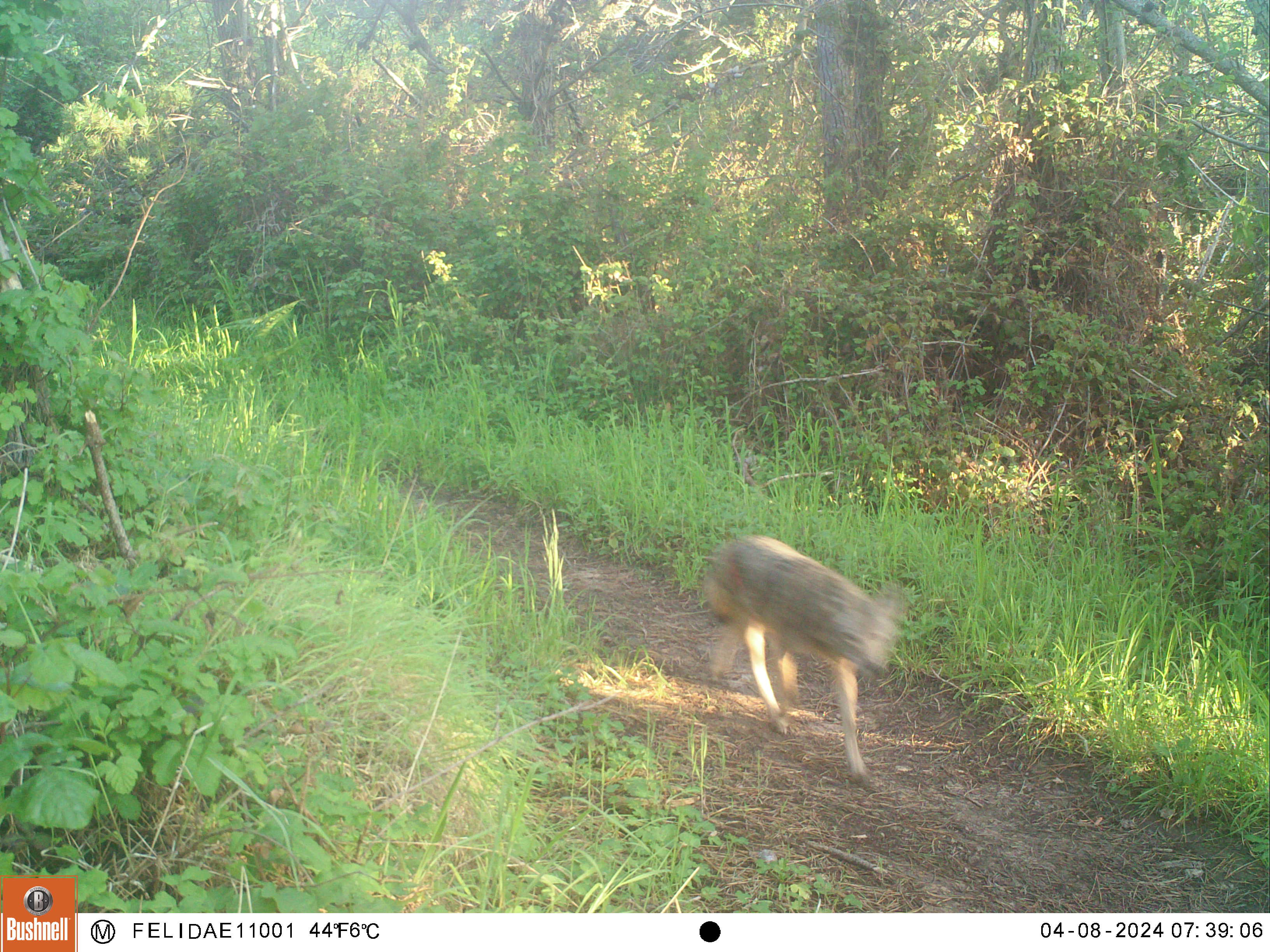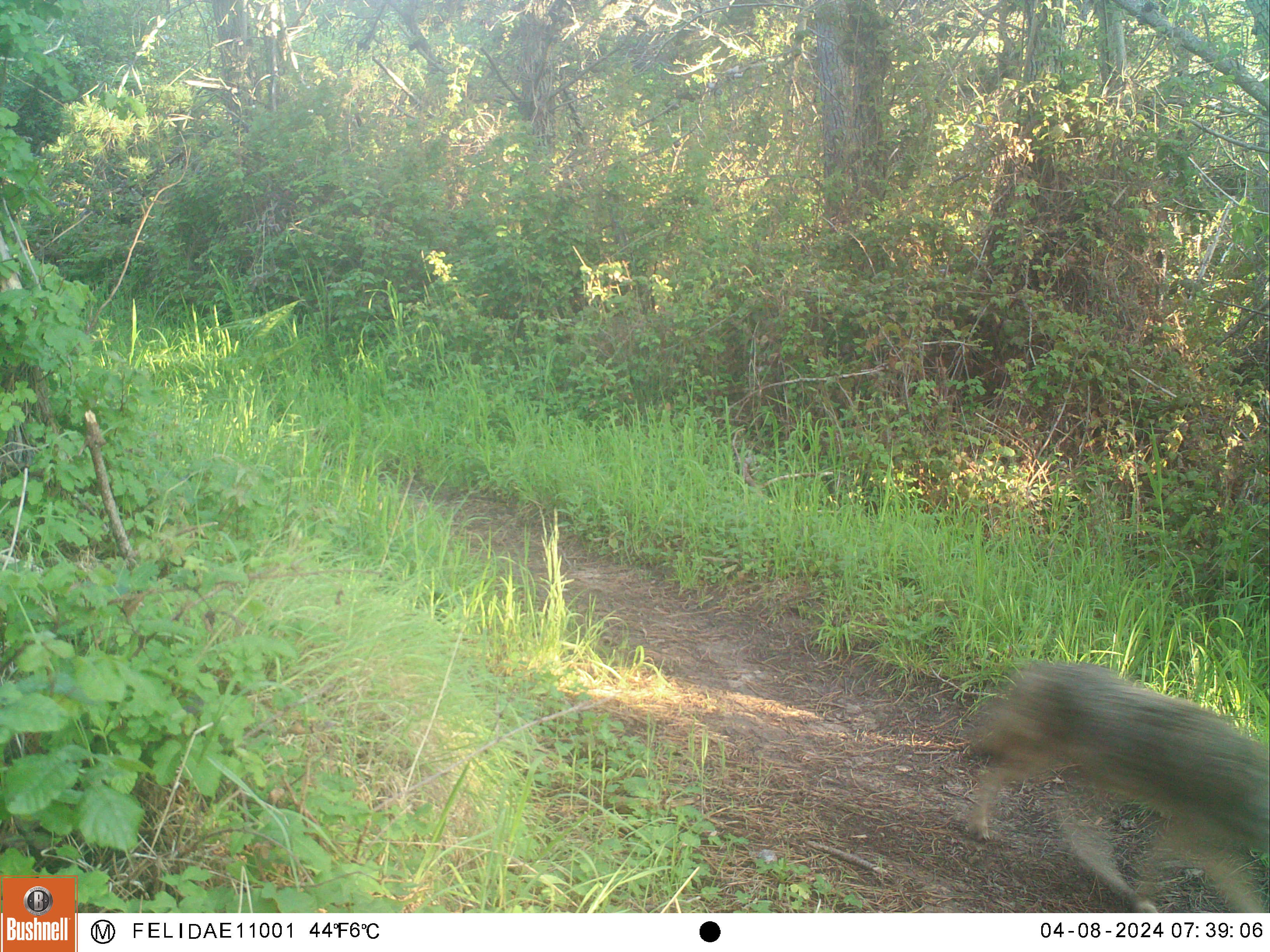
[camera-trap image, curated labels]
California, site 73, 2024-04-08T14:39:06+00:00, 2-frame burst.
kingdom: Animalia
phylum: Chordata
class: Mammalia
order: Carnivora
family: Canidae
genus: Canis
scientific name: Canis latrans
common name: coyote